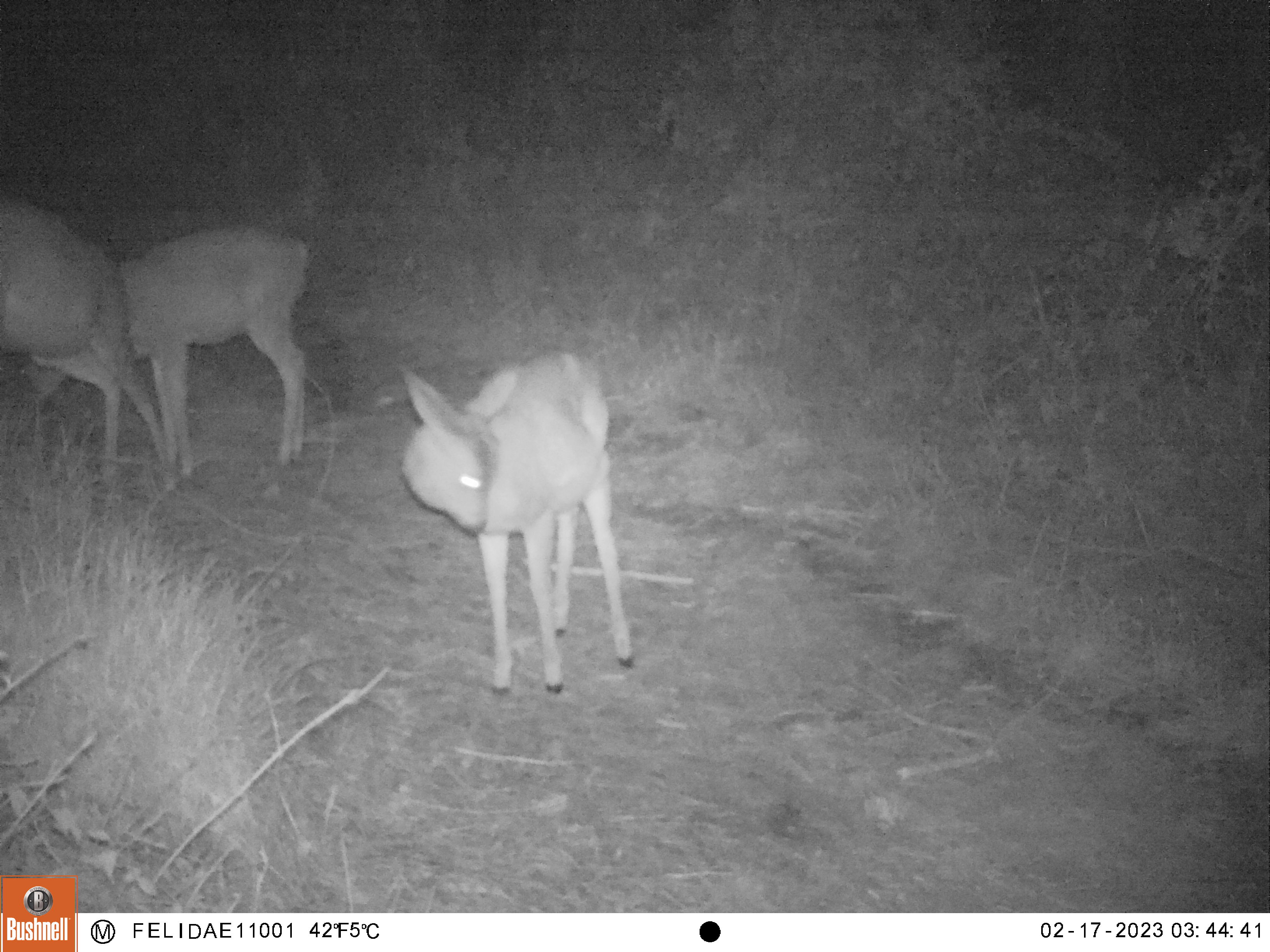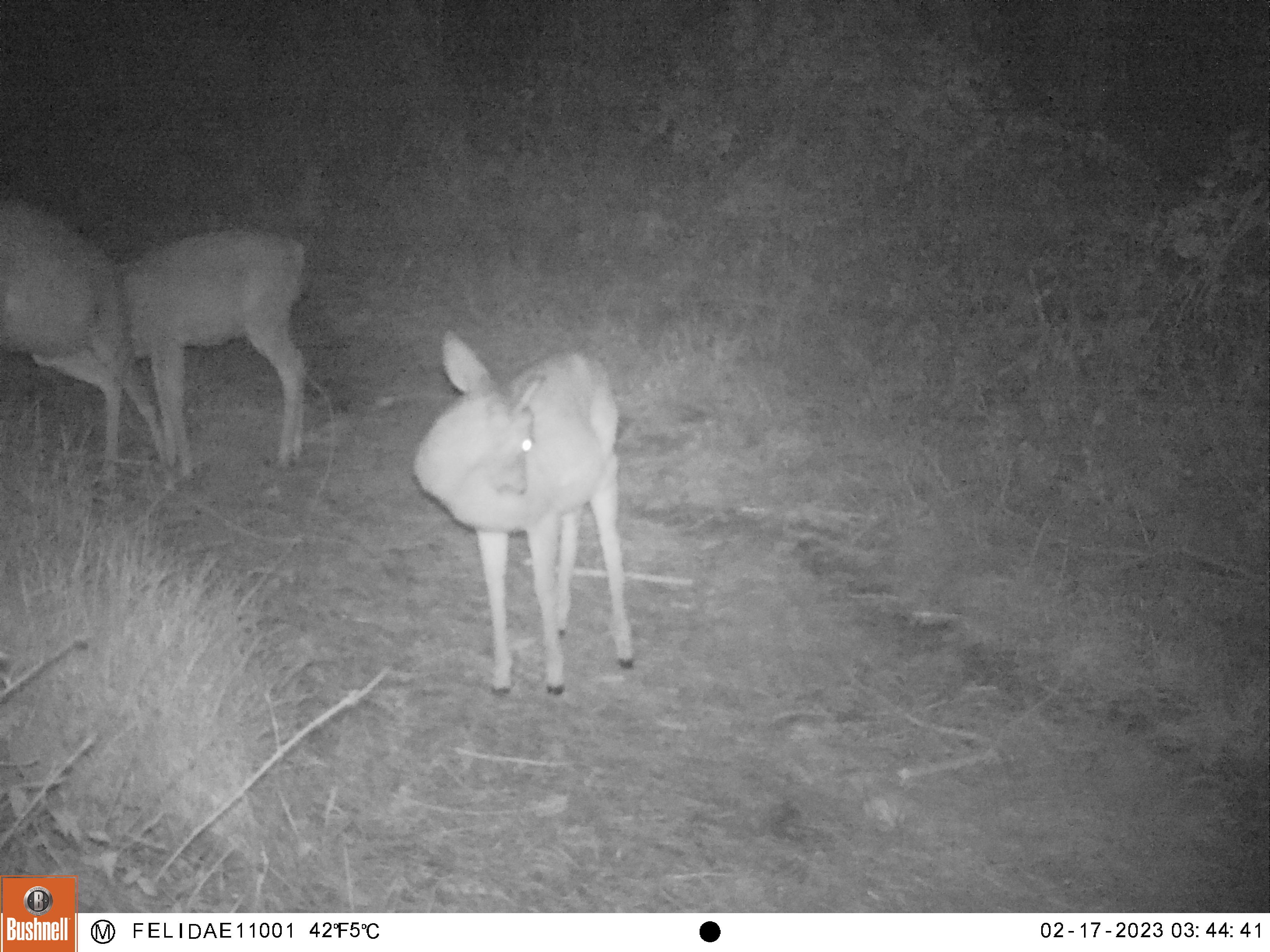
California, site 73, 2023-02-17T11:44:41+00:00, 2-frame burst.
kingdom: Animalia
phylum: Chordata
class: Mammalia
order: Artiodactyla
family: Cervidae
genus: Odocoileus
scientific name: Odocoileus hemionus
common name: mule deer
Mule deer (Odocoileus hemionus).